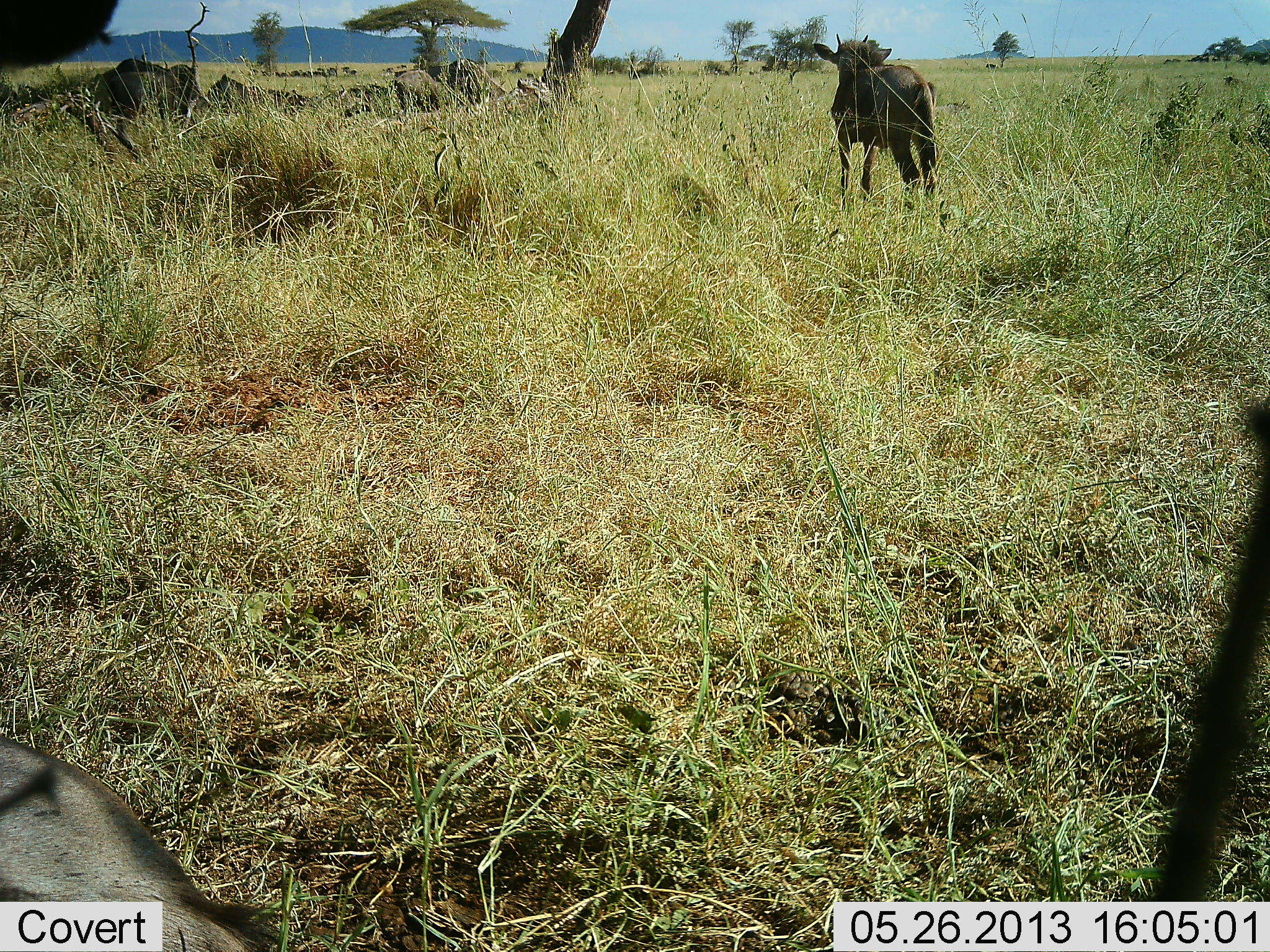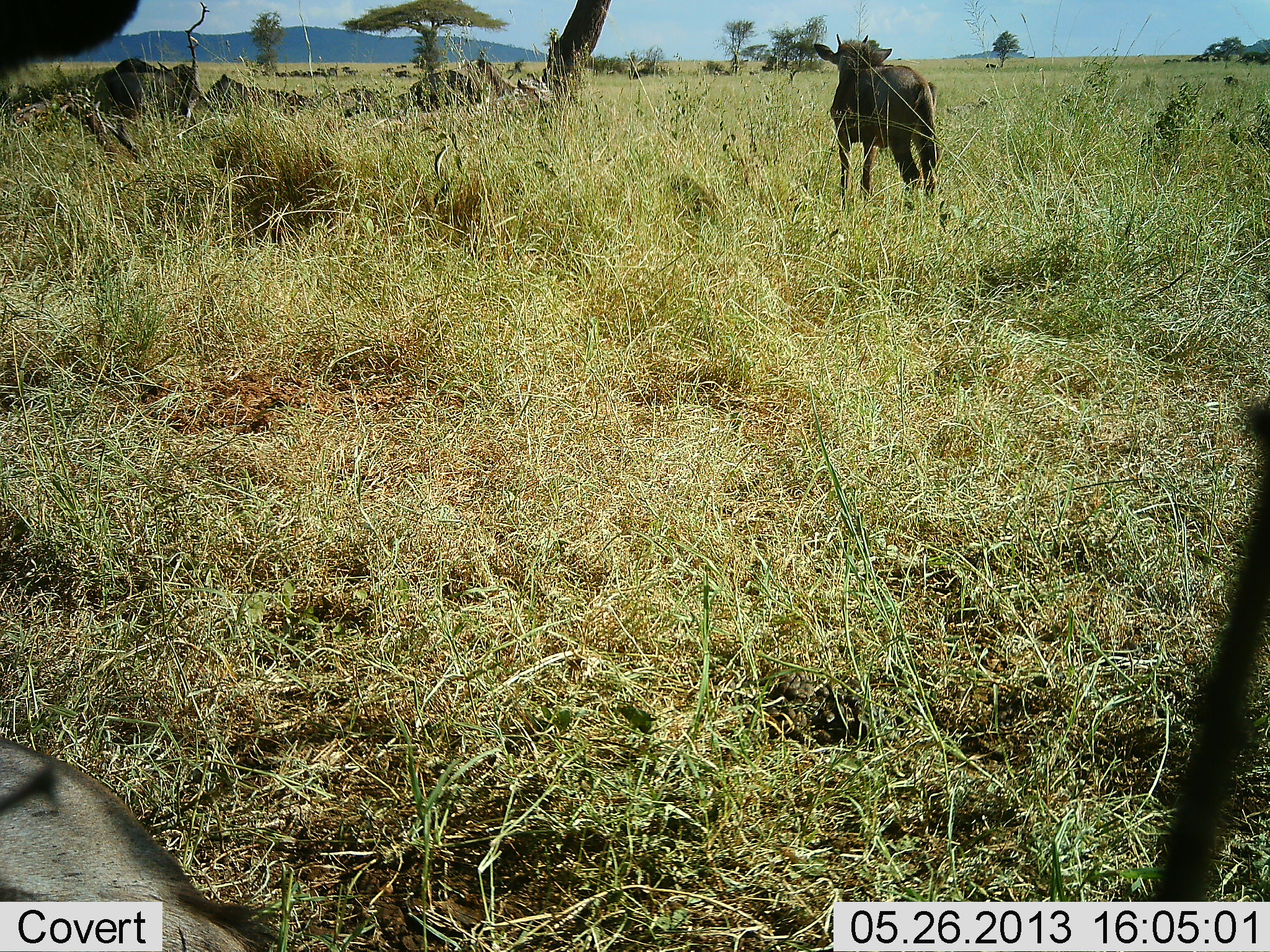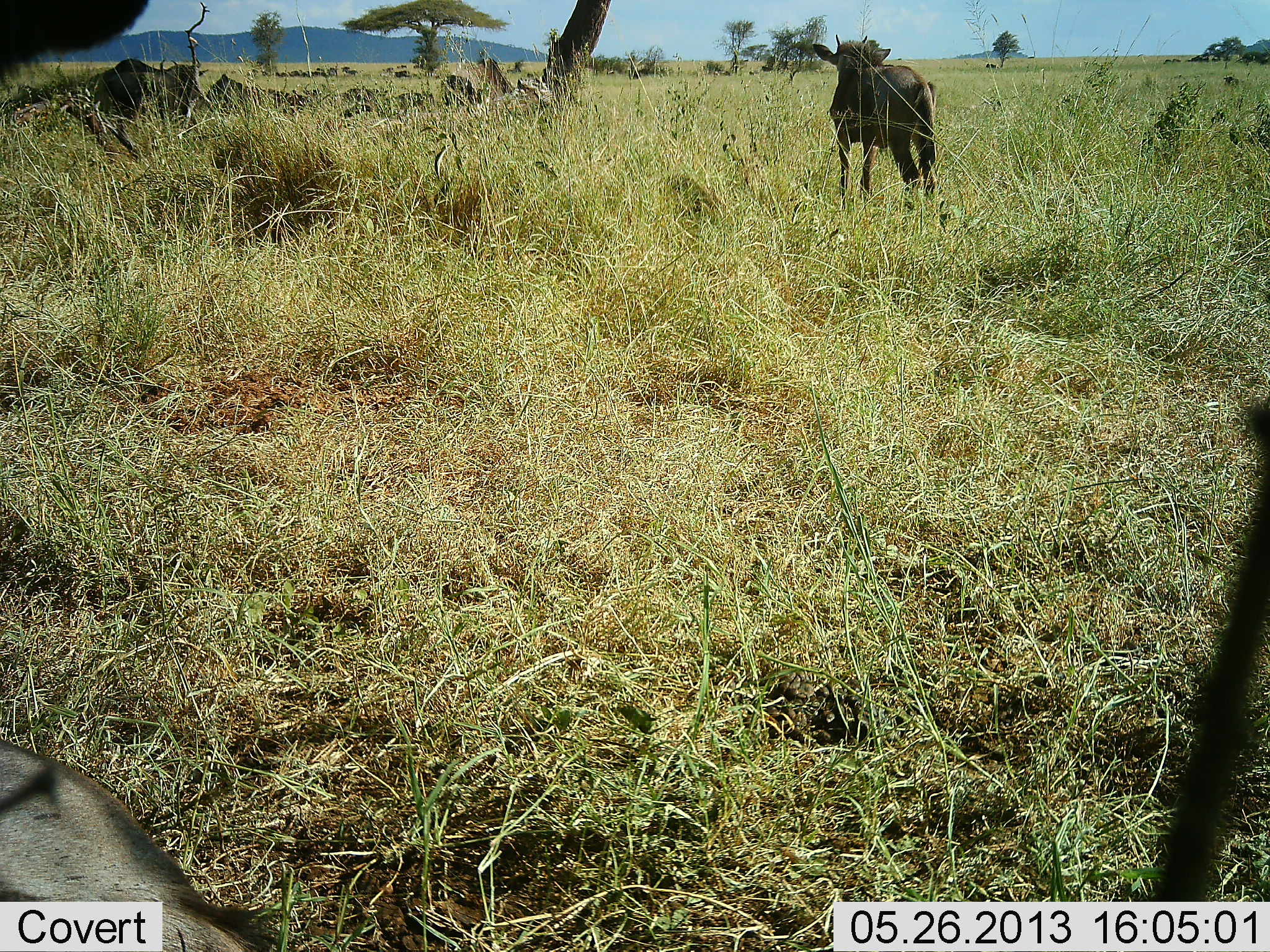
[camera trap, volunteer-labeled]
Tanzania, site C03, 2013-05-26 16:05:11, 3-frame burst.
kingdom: Animalia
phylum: Chordata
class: Mammalia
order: Artiodactyla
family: Bovidae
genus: Connochaetes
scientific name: Connochaetes taurinus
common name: blue wildebeest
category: wildebeest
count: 6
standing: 94%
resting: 56%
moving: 33%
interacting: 0%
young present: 28%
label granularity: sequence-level